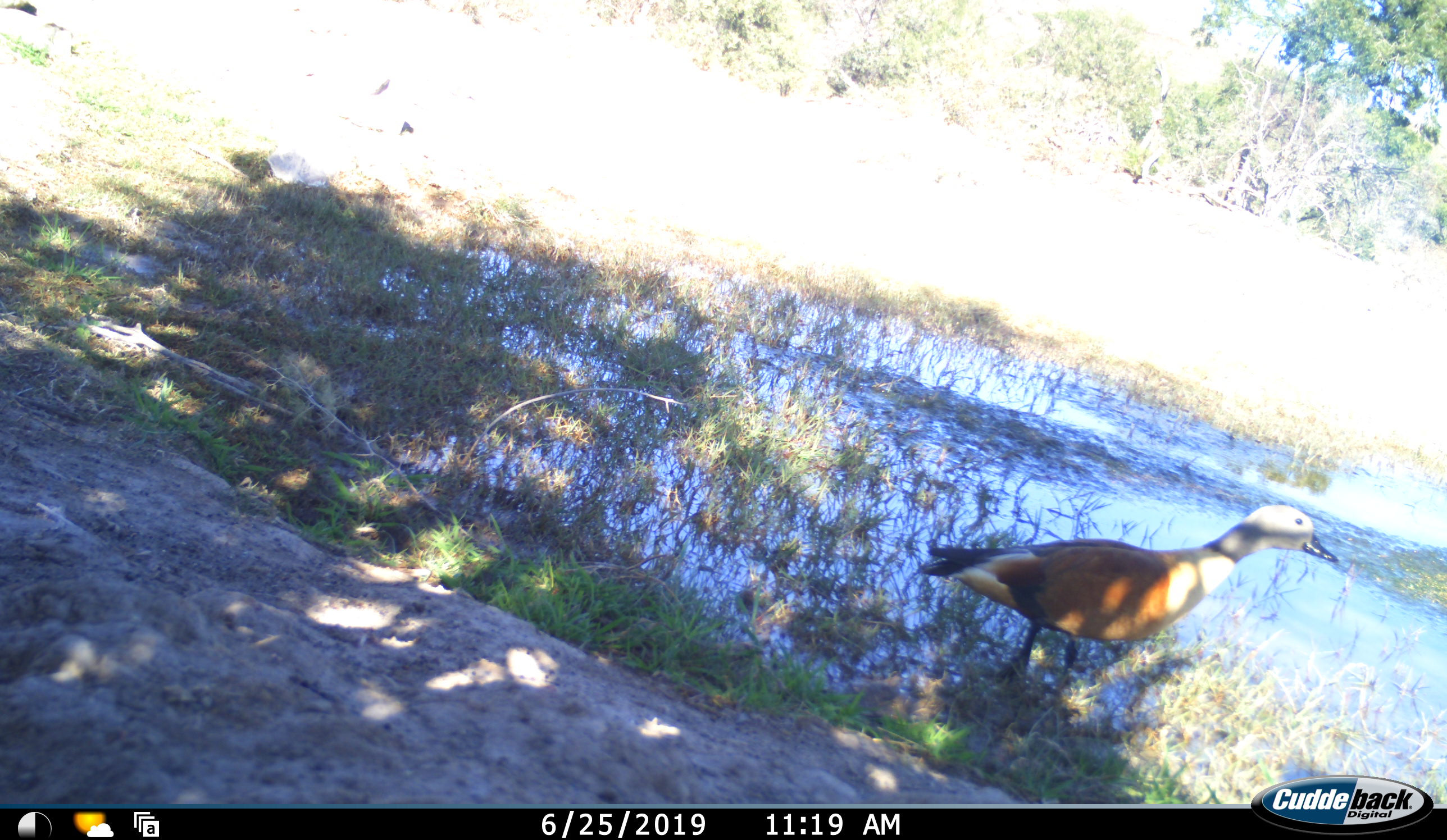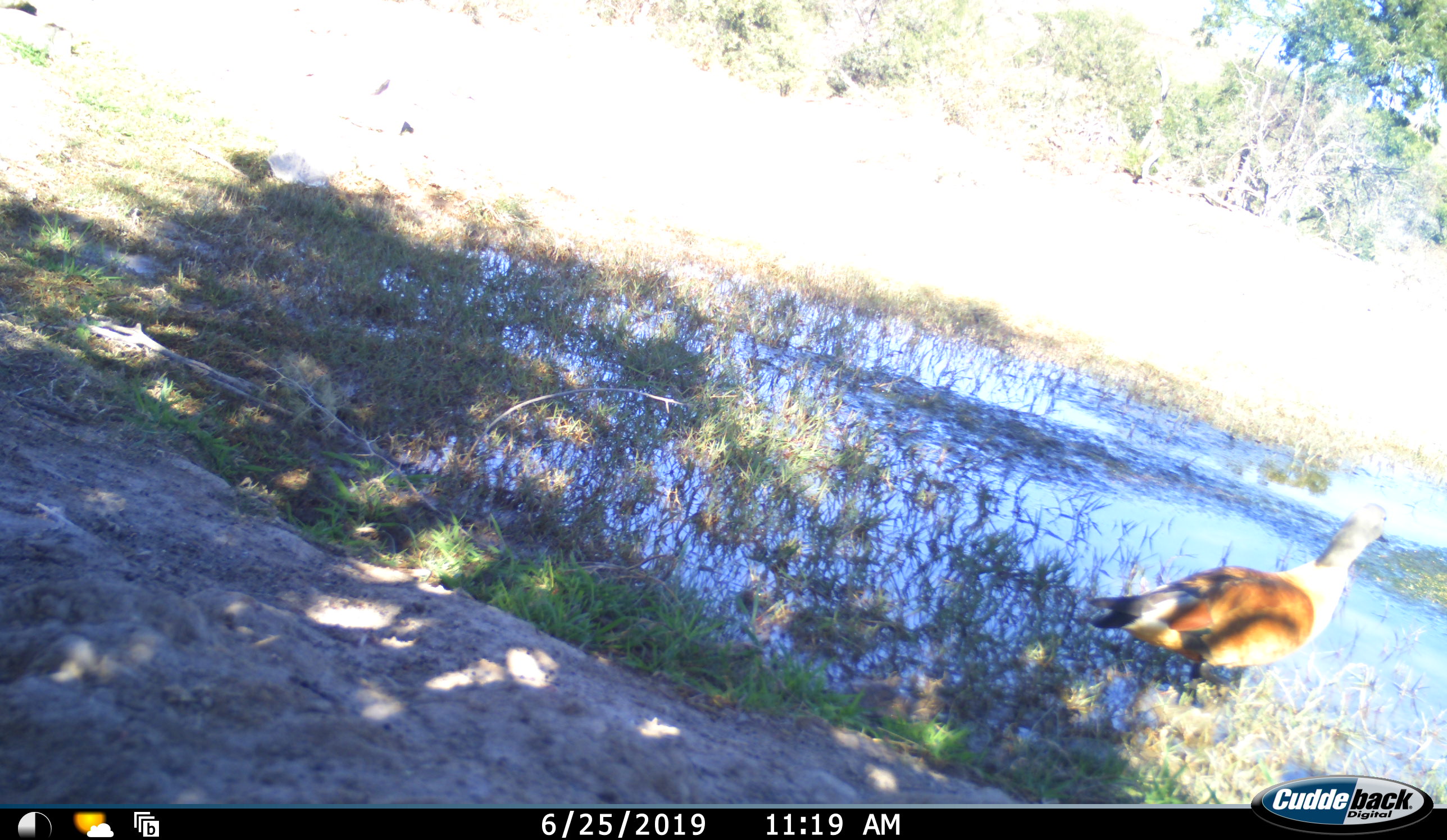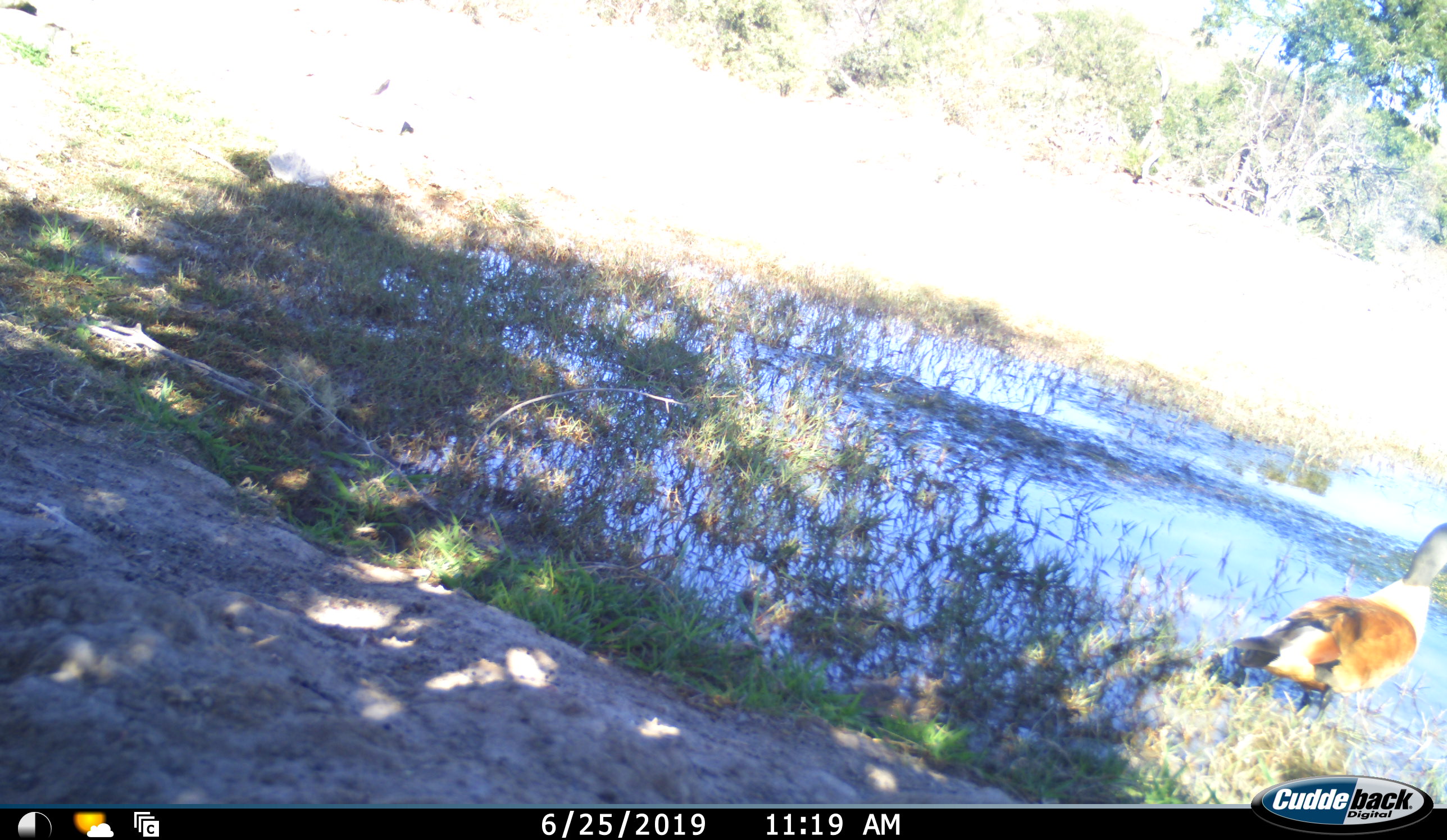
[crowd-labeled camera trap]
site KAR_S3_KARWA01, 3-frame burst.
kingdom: Animalia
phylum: Chordata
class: Aves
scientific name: Aves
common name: bird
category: birdother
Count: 1.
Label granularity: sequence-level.